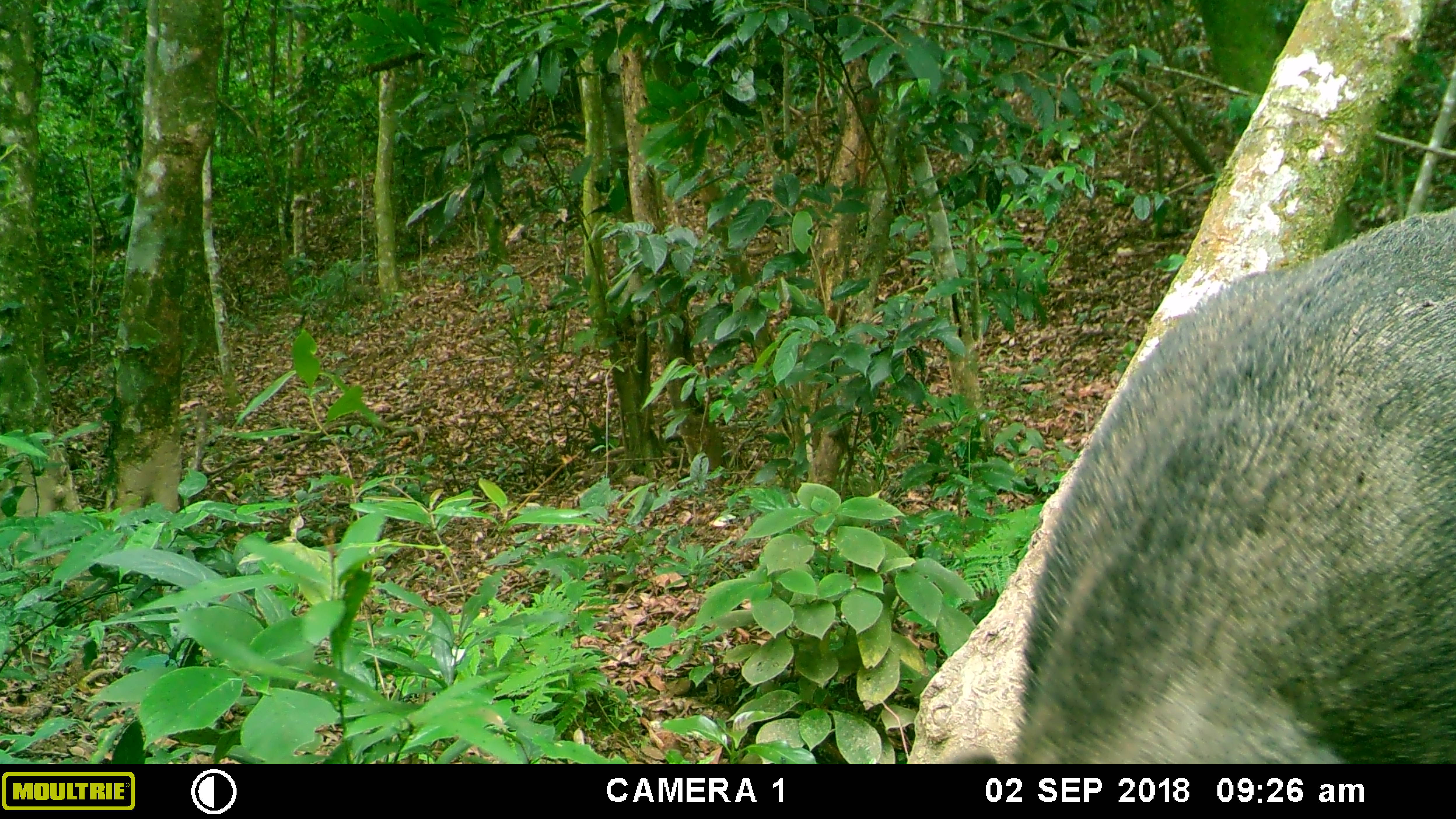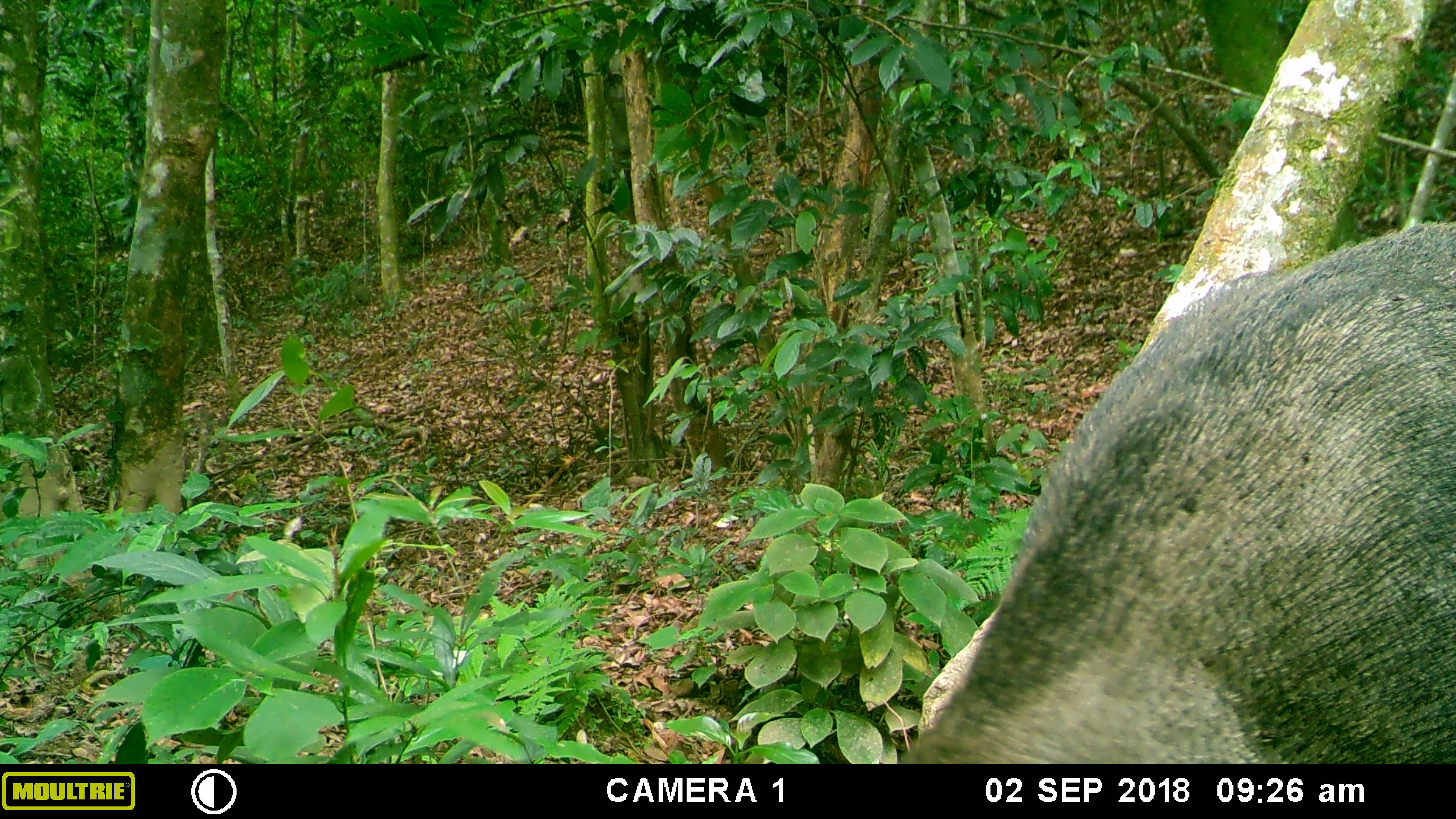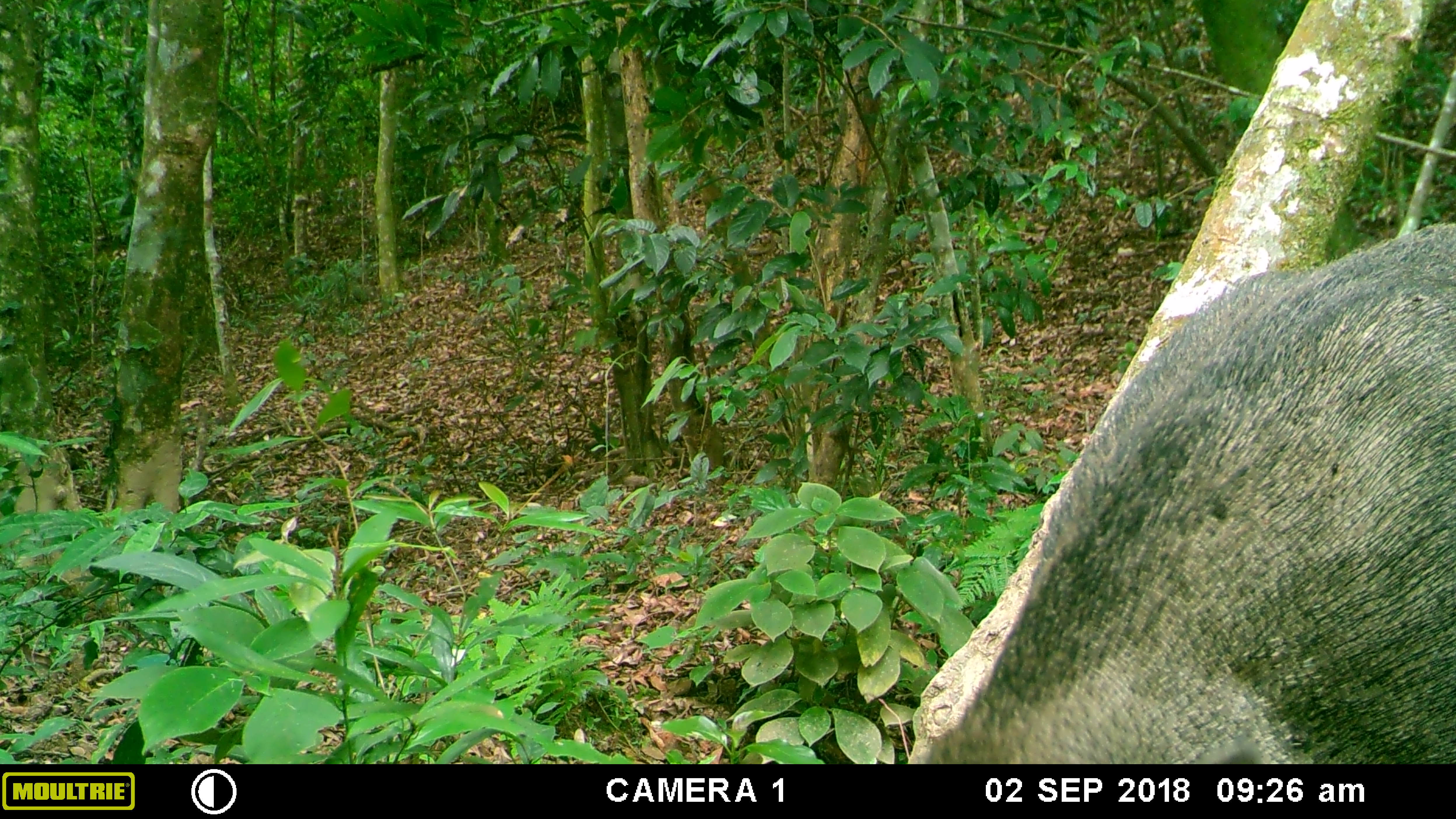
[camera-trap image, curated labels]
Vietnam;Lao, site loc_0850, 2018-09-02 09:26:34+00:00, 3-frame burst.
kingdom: Animalia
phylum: Chordata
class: Mammalia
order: Artiodactyla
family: Suidae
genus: Sus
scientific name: Sus scrofa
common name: eurasian wild pig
Eurasian wild pig (Sus scrofa). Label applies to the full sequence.